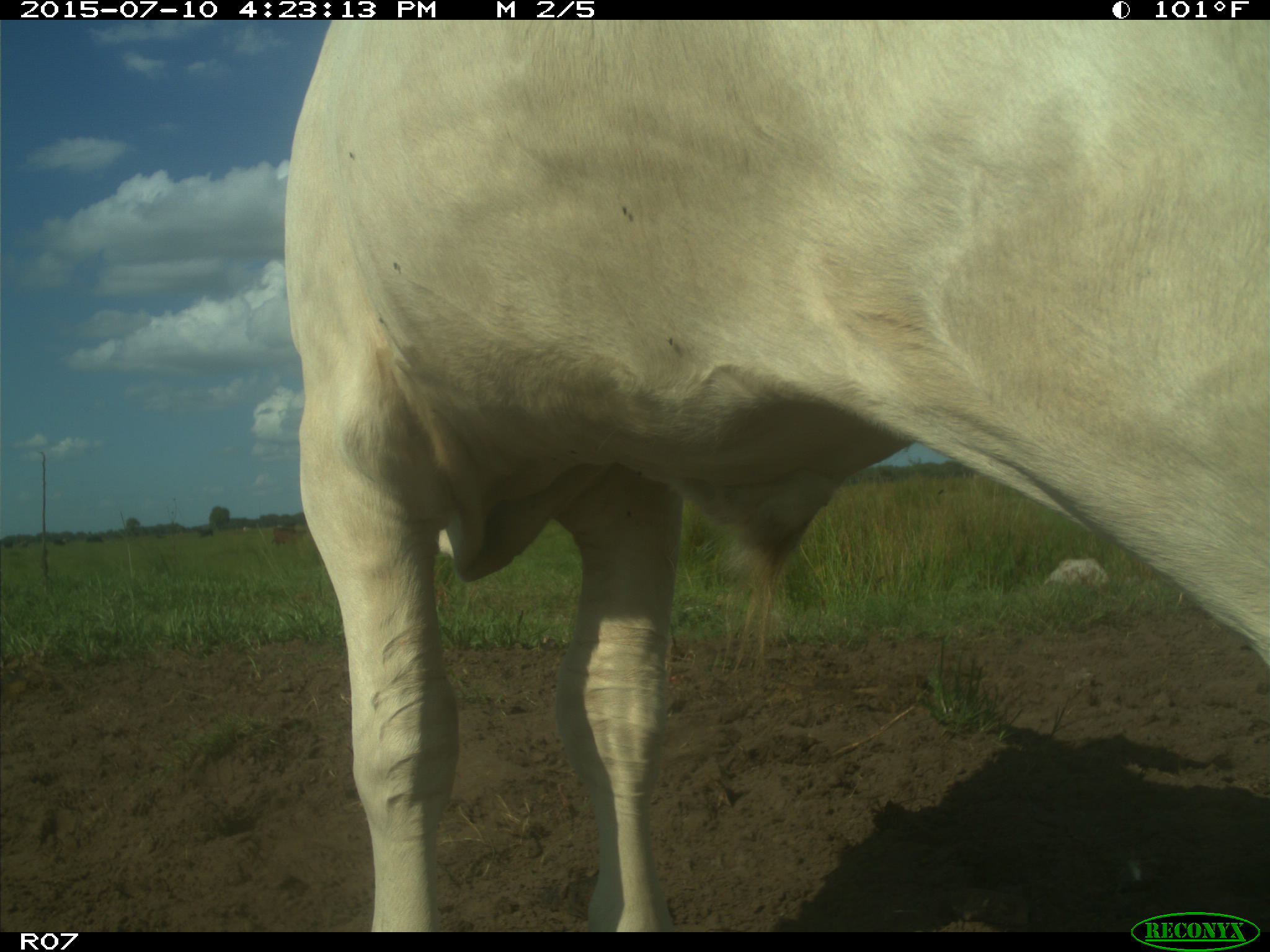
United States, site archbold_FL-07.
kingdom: Animalia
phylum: Chordata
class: Mammalia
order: Artiodactyla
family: Bovidae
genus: Bos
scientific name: Bos taurus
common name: domestic cow